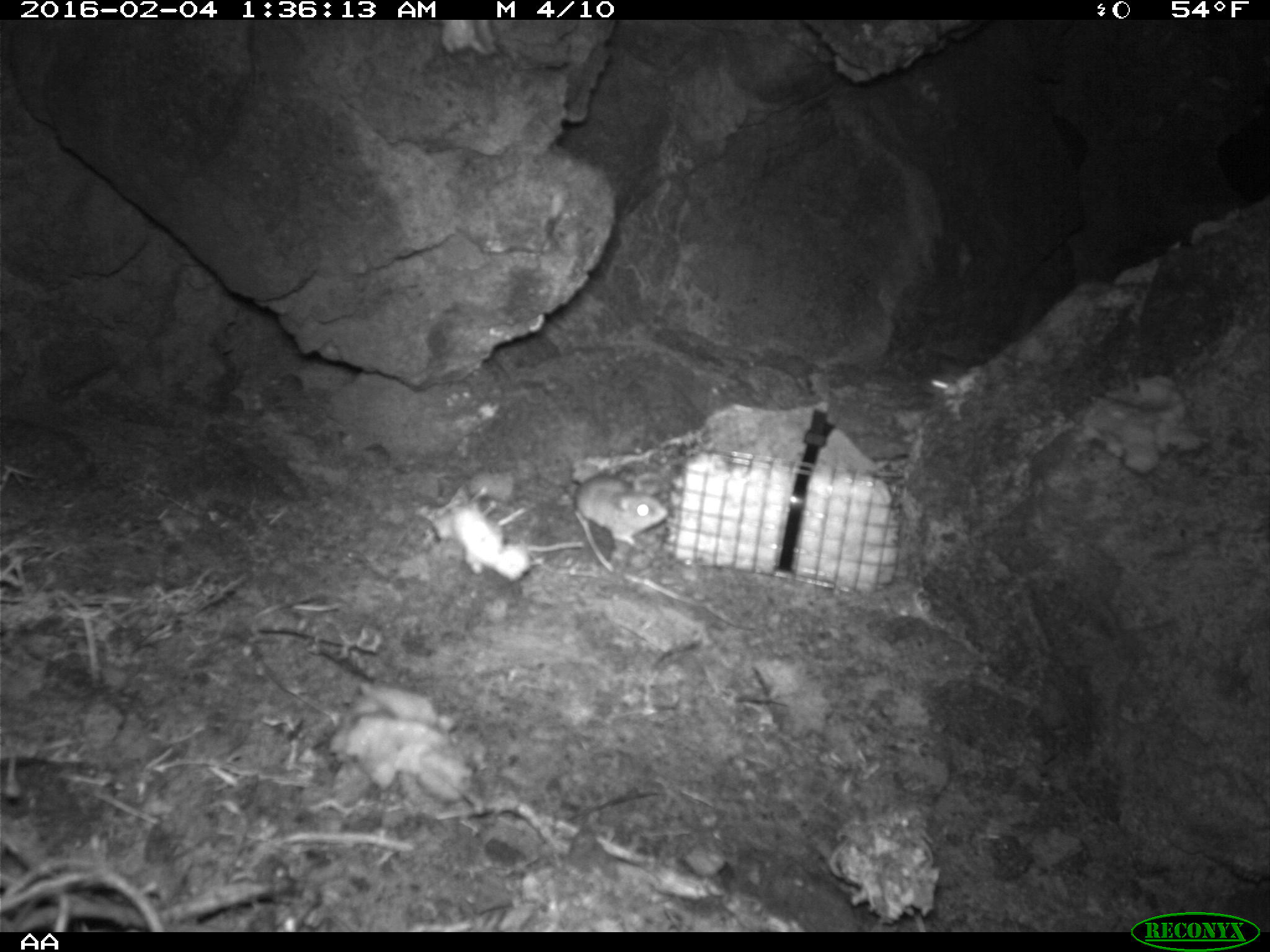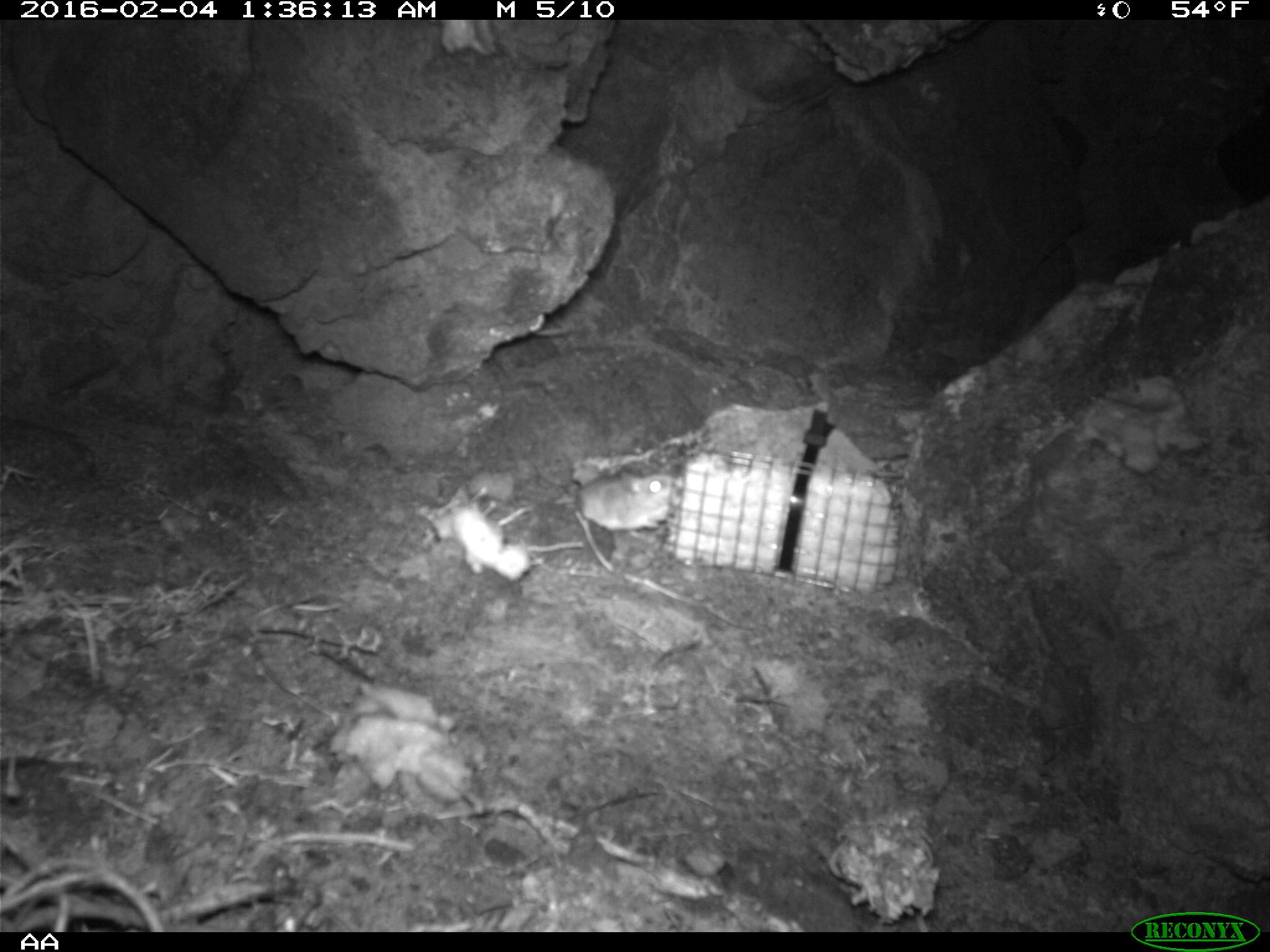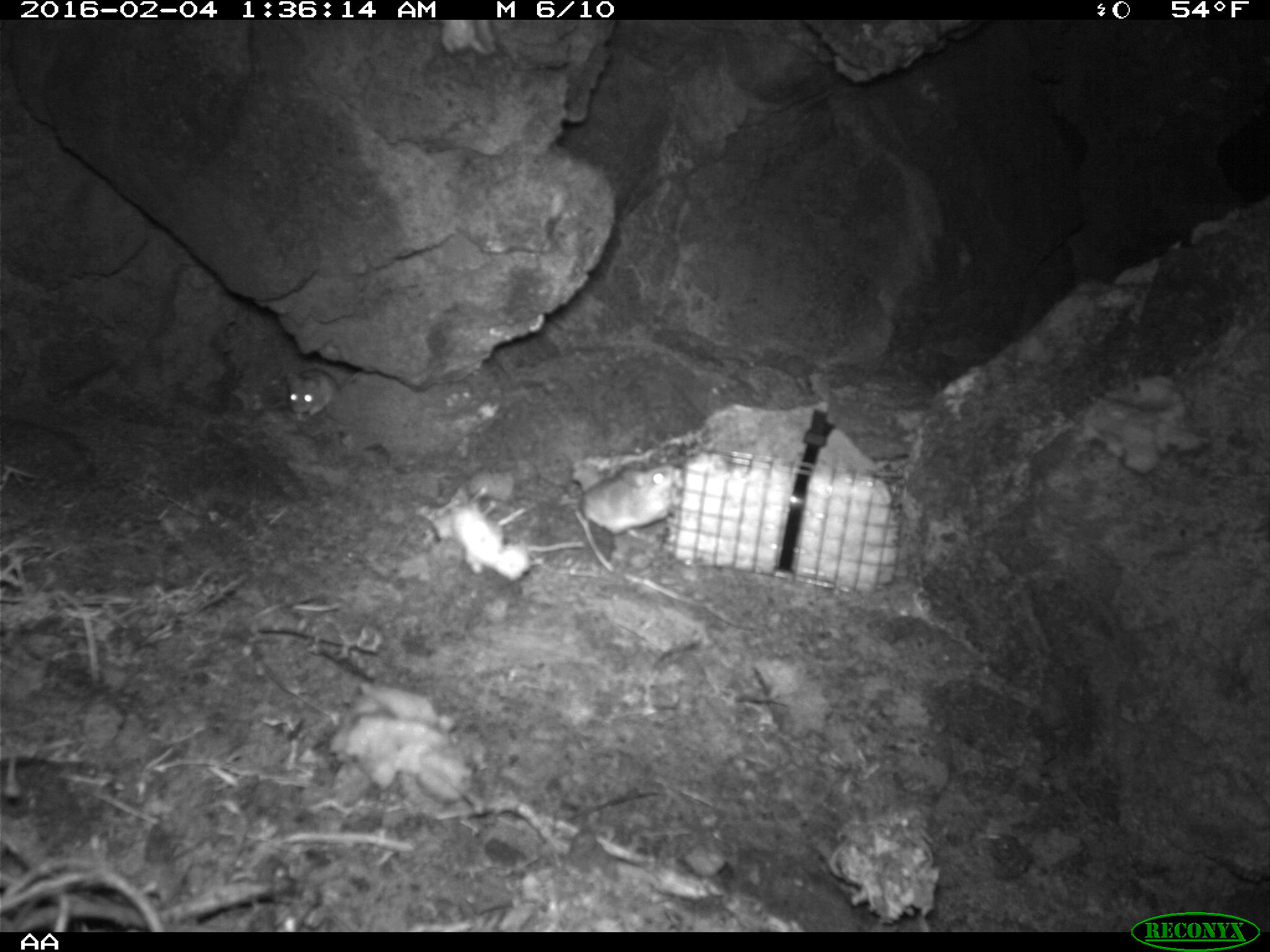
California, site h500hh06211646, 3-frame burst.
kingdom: Animalia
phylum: Chordata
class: Mammalia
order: Rodentia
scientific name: Rodentia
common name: rodent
Rodent (Rodentia).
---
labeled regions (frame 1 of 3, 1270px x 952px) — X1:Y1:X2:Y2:
rodent: 570:469:667:547; 929:365:980:397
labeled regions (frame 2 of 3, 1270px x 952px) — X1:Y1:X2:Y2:
rodent: 575:465:680:540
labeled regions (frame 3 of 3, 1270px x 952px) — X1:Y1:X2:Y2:
rodent: 582:461:685:534; 286:368:339:421